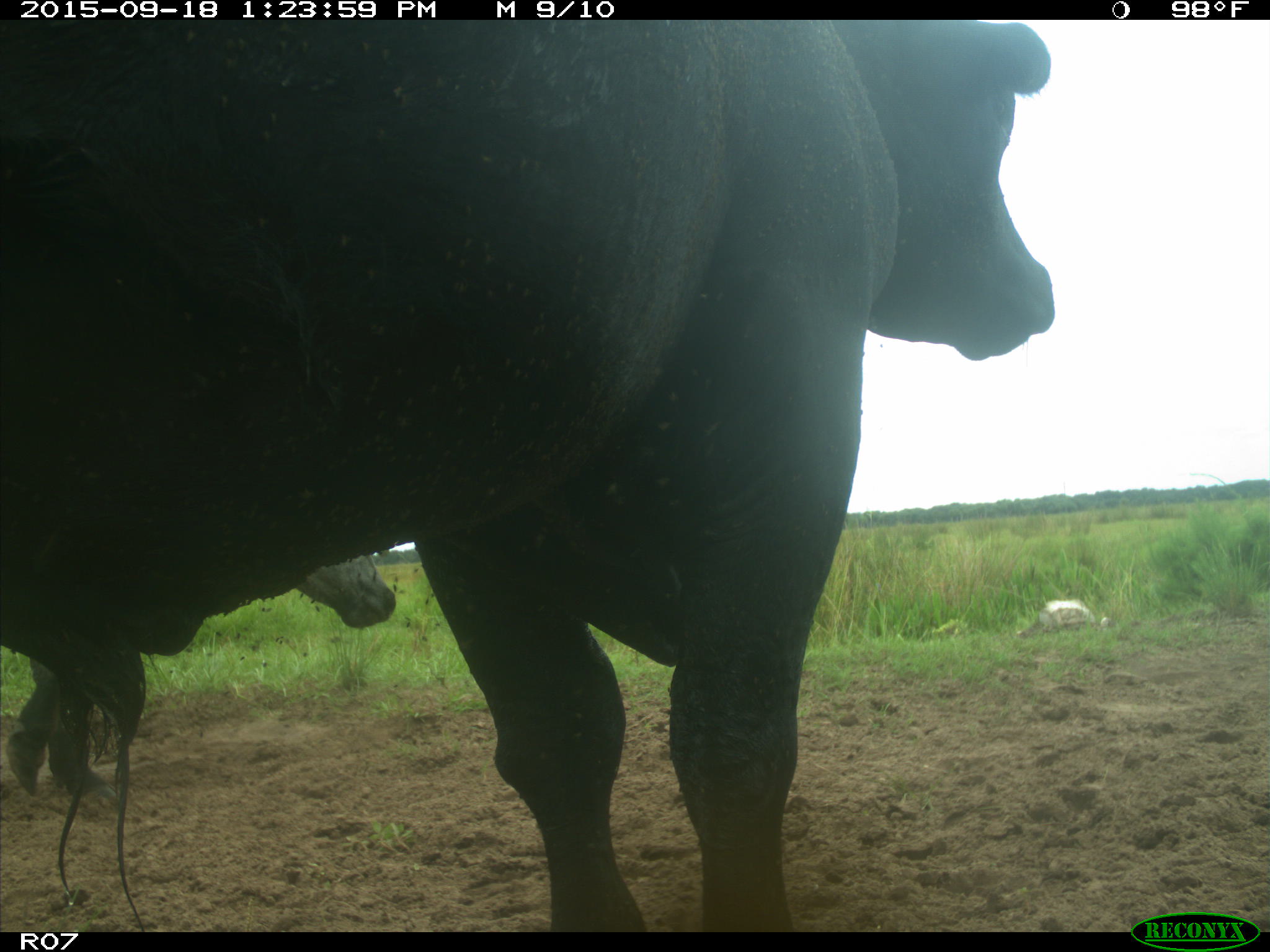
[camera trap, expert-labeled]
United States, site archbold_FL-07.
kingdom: Animalia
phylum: Chordata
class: Mammalia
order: Artiodactyla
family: Bovidae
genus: Bos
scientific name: Bos taurus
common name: domestic cow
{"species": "Bos taurus (domestic cow)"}